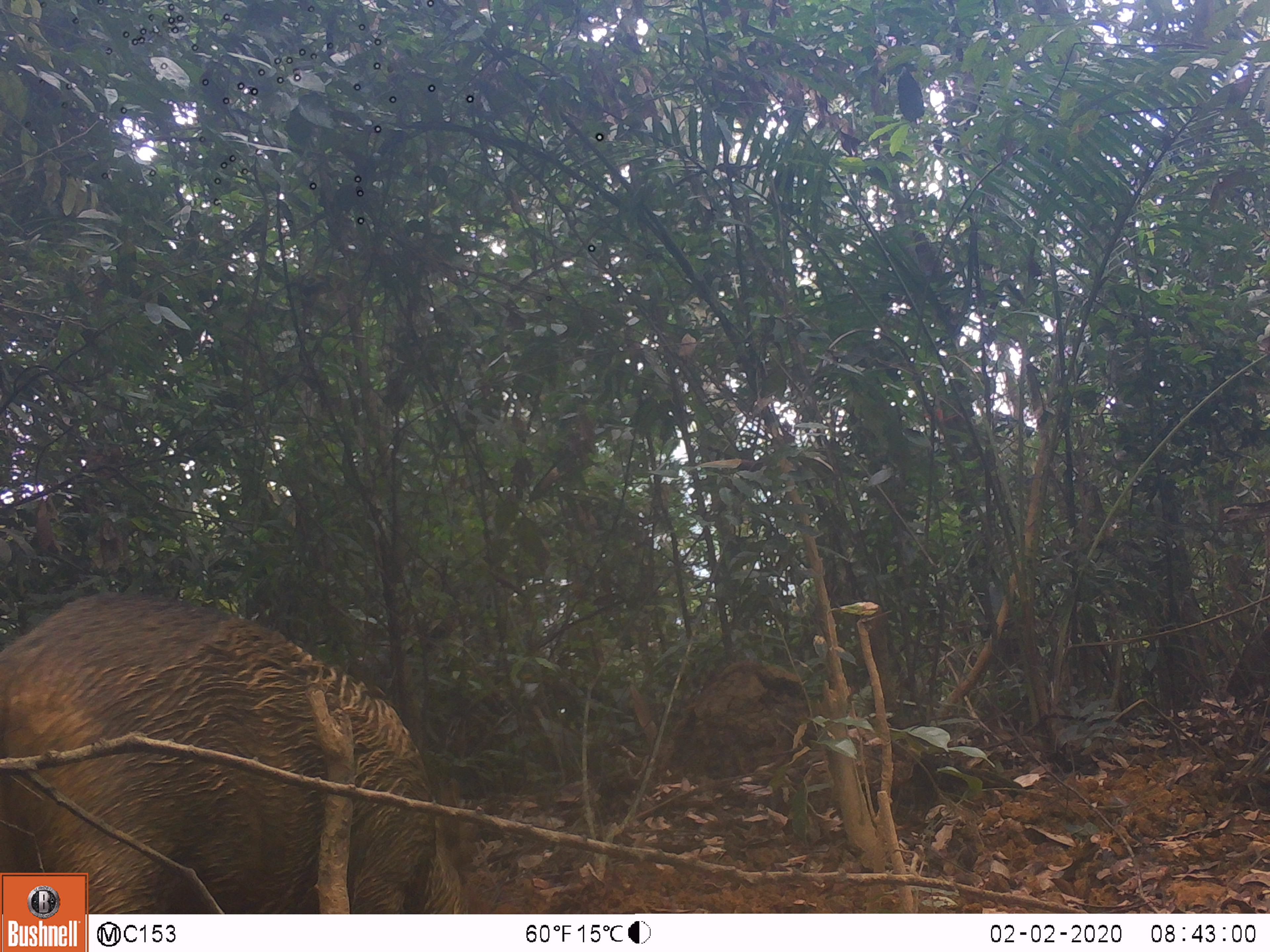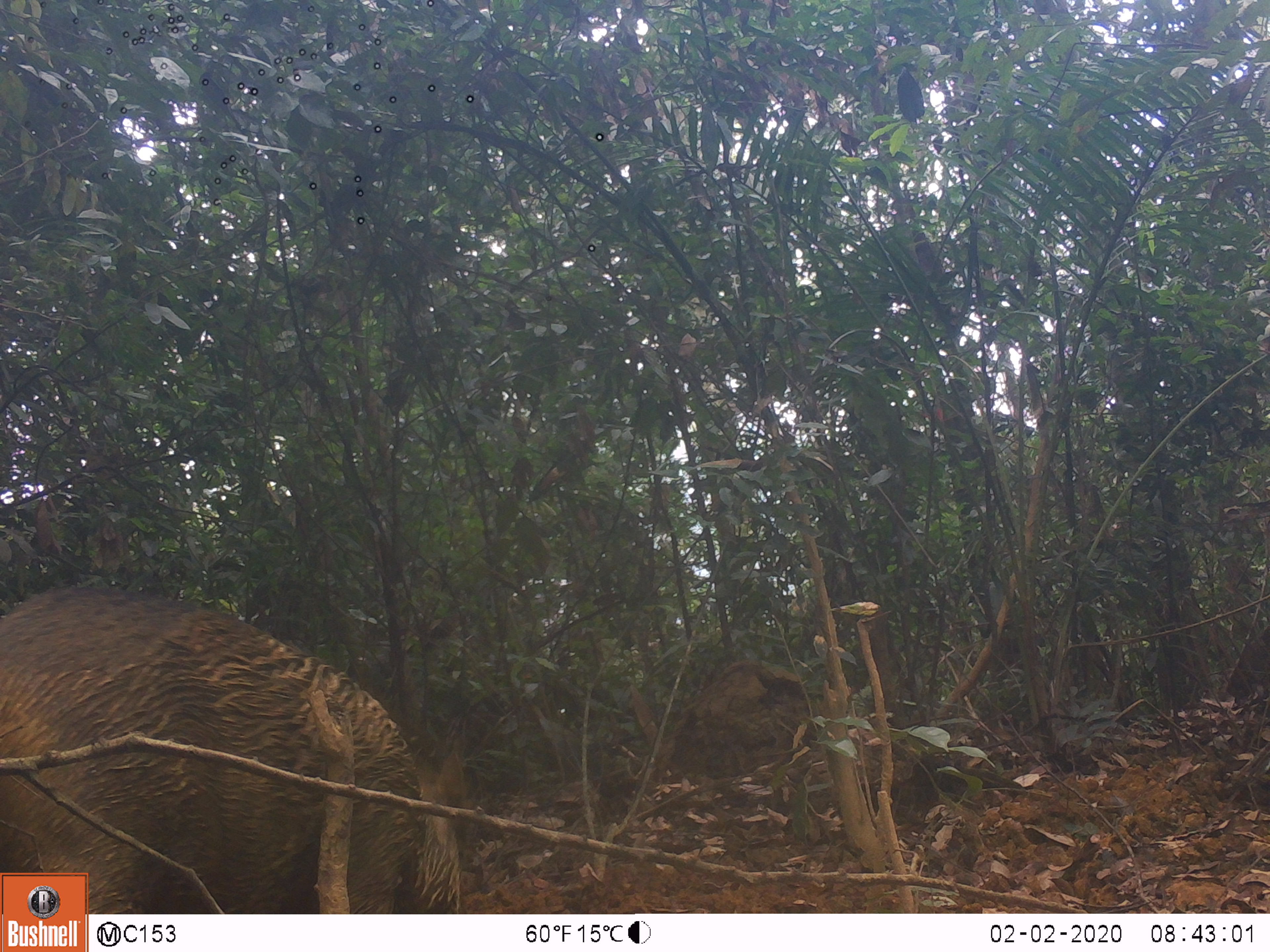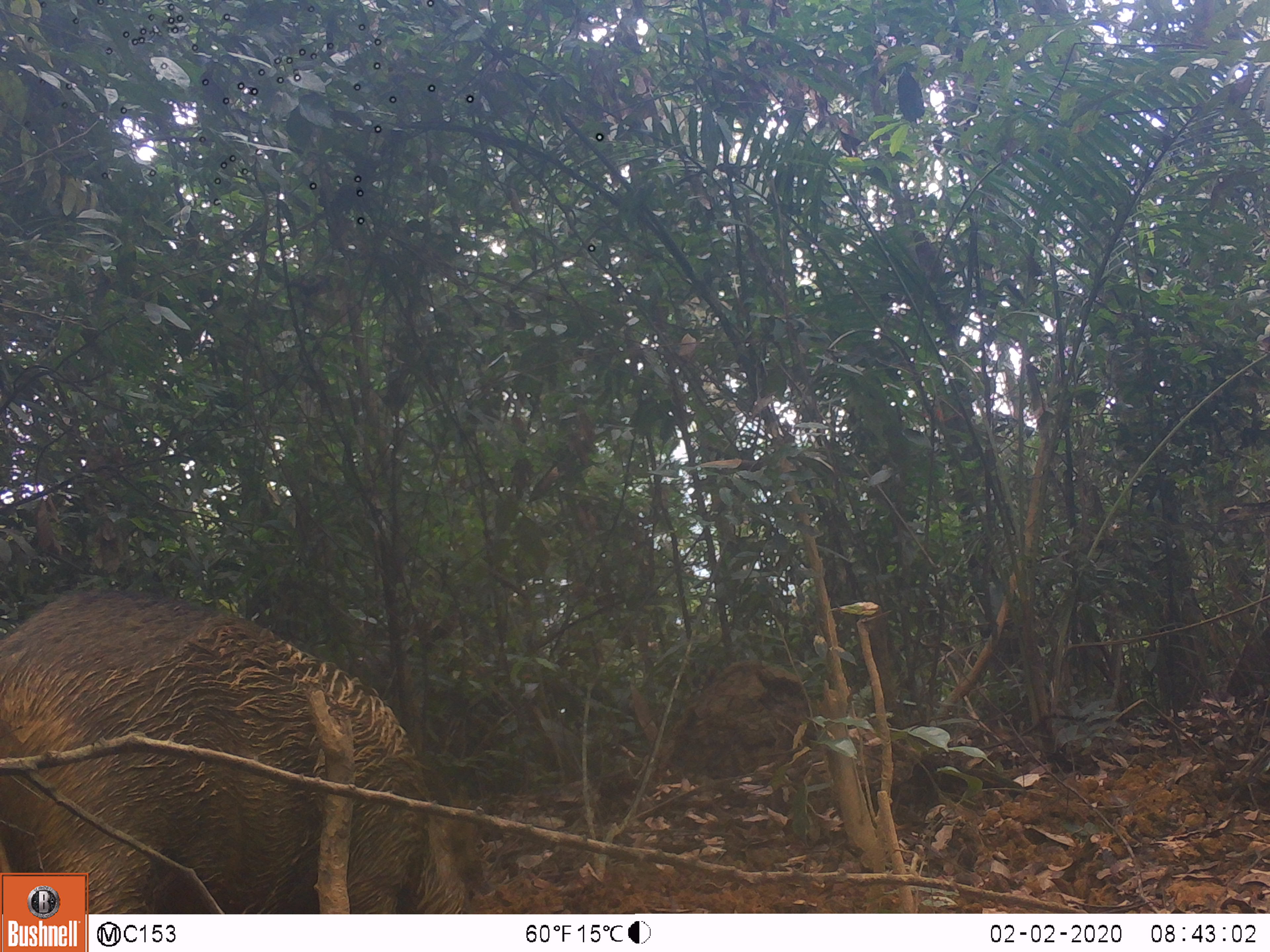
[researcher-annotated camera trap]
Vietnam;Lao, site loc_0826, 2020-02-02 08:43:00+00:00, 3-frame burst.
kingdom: Animalia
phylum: Chordata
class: Mammalia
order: Artiodactyla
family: Suidae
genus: Sus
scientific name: Sus scrofa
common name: eurasian wild pig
Eurasian wild pig (Sus scrofa). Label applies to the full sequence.